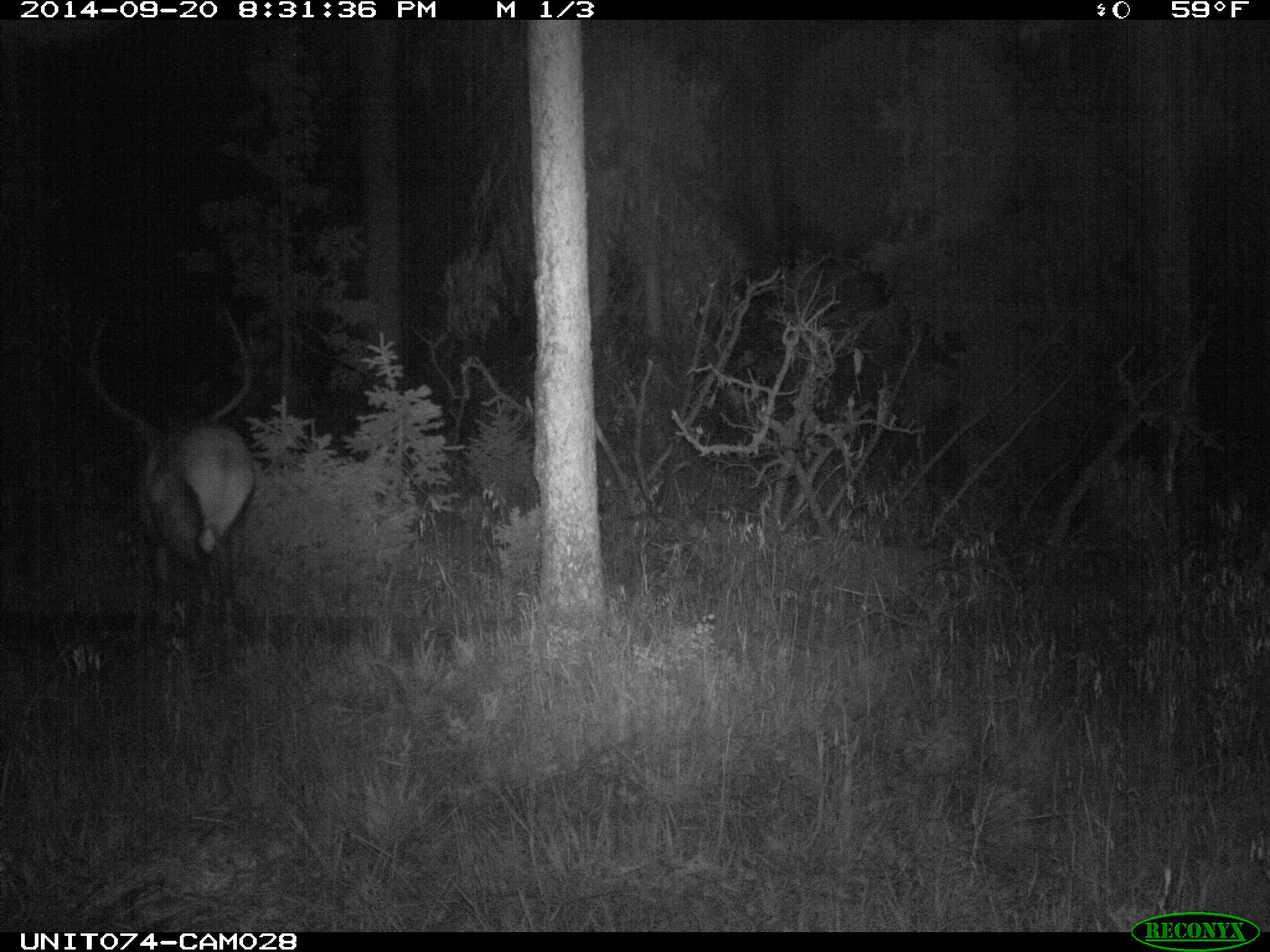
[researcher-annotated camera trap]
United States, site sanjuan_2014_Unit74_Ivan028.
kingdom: Animalia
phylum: Chordata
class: Mammalia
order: Artiodactyla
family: Cervidae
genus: Cervus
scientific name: Cervus elaphus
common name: red deer